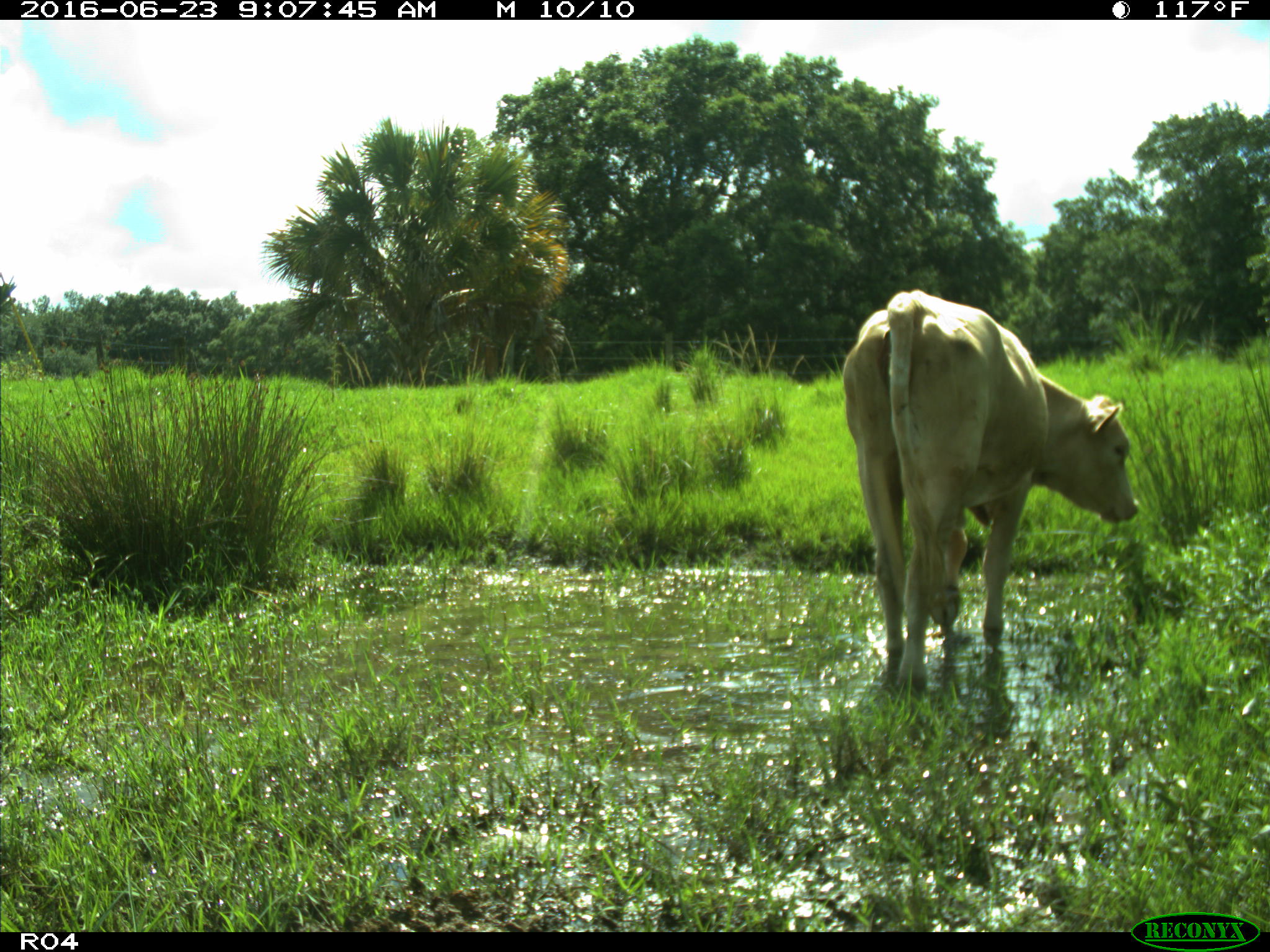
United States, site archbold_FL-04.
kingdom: Animalia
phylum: Chordata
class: Mammalia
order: Artiodactyla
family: Bovidae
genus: Bos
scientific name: Bos taurus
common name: domestic cow